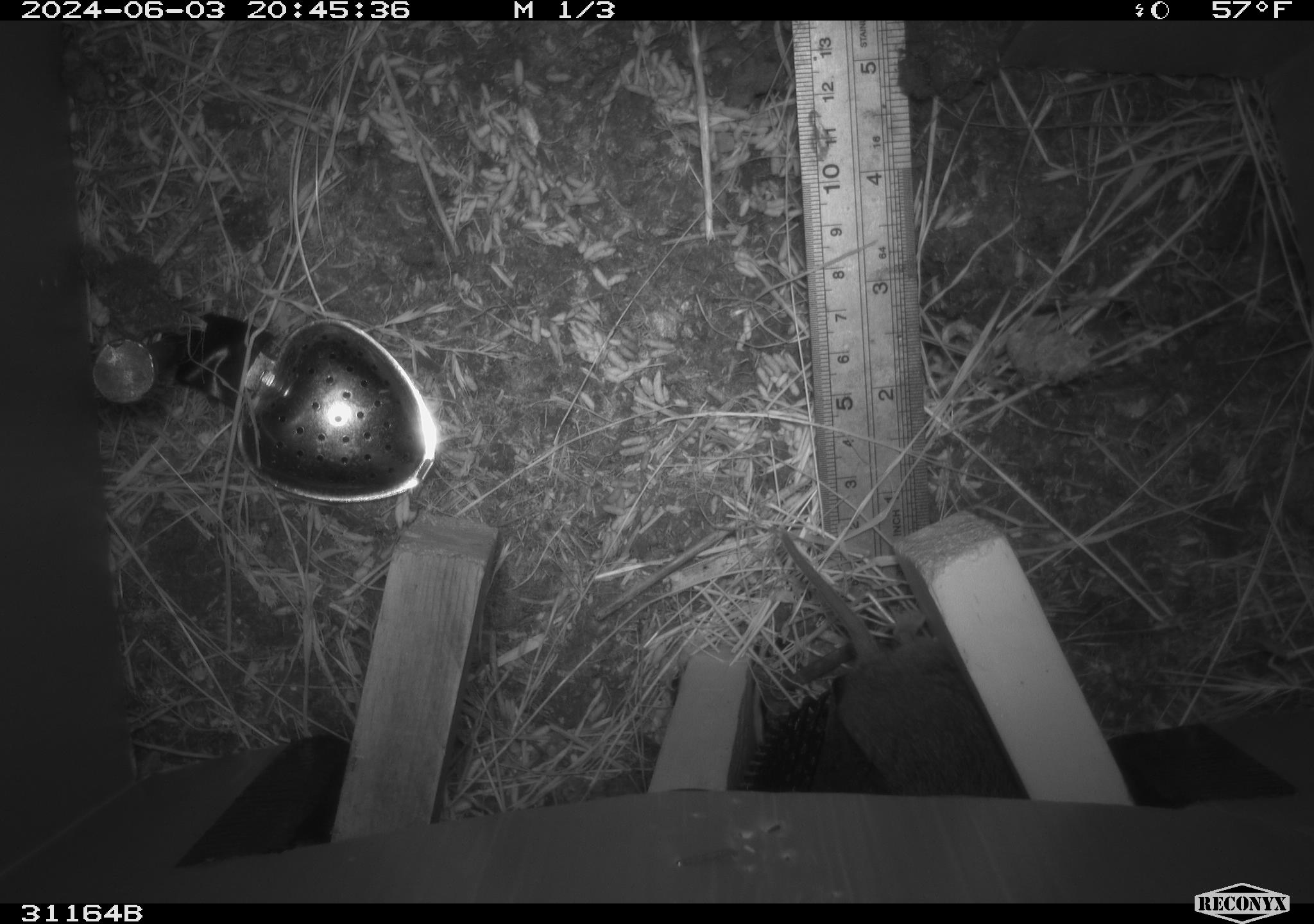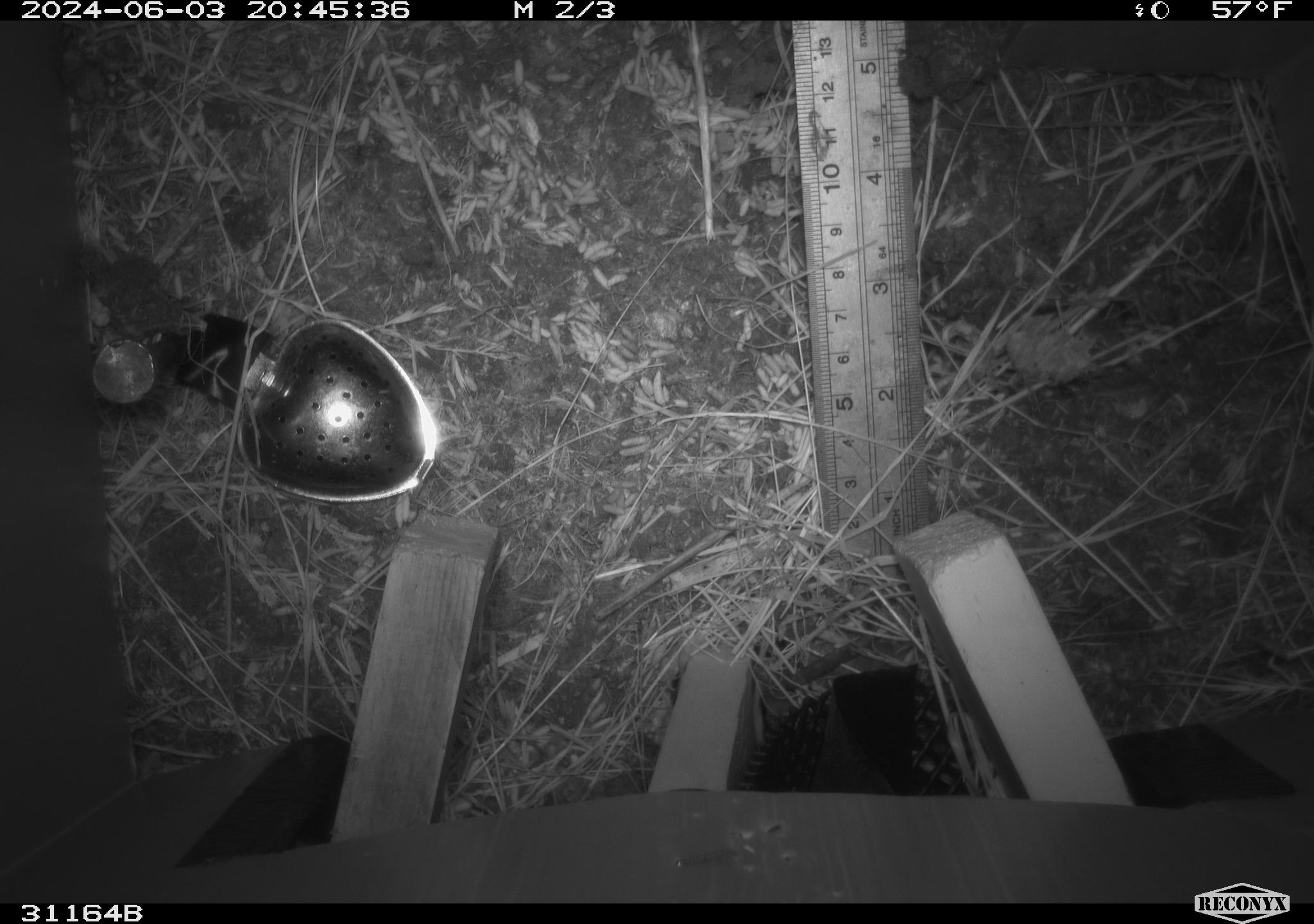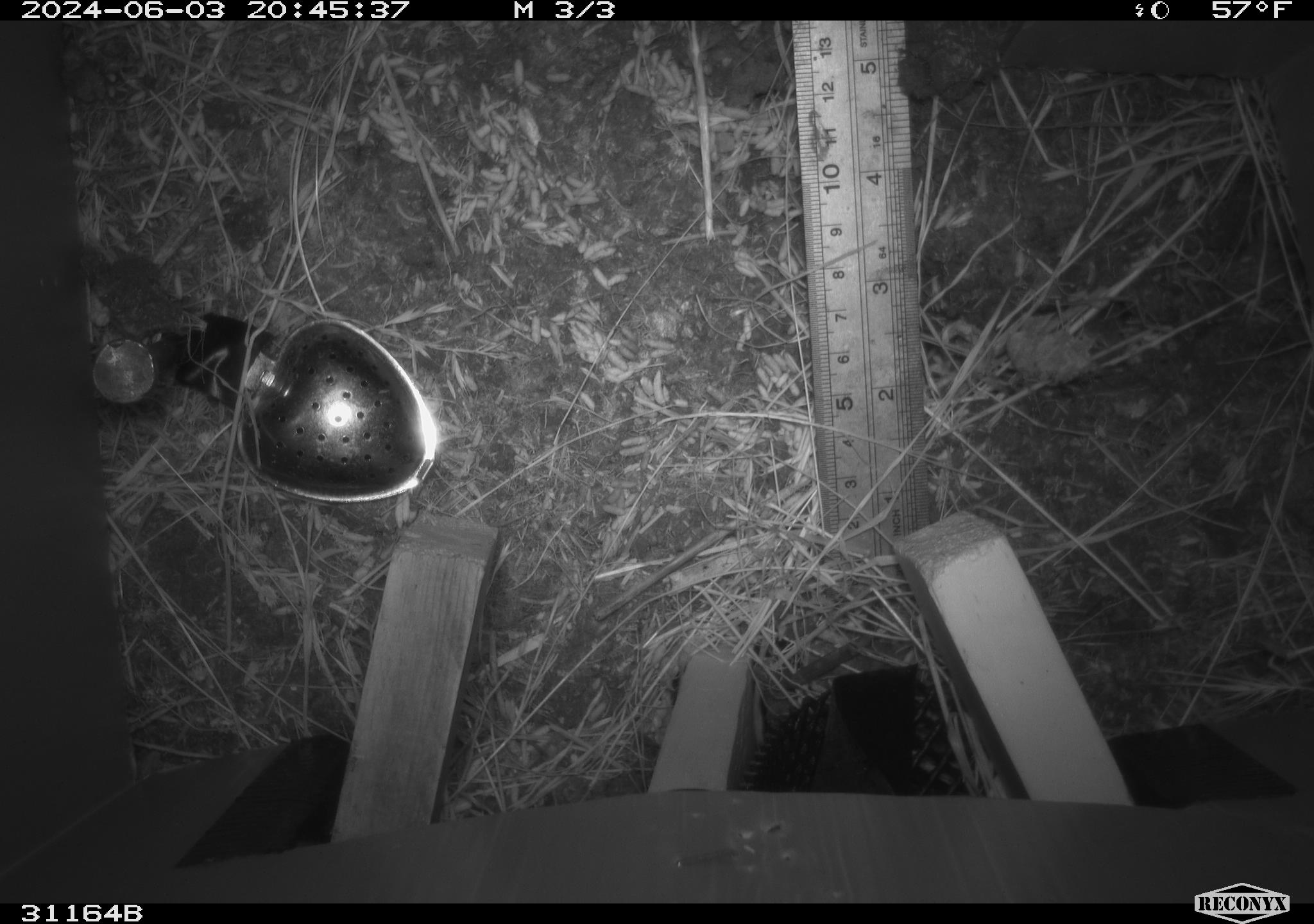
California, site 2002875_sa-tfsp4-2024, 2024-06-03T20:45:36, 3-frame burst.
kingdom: Animalia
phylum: Chordata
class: Mammalia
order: Rodentia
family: Cricetidae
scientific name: Arvicolinae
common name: voles, lemmings, and muskrats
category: arvicolinae subfamily